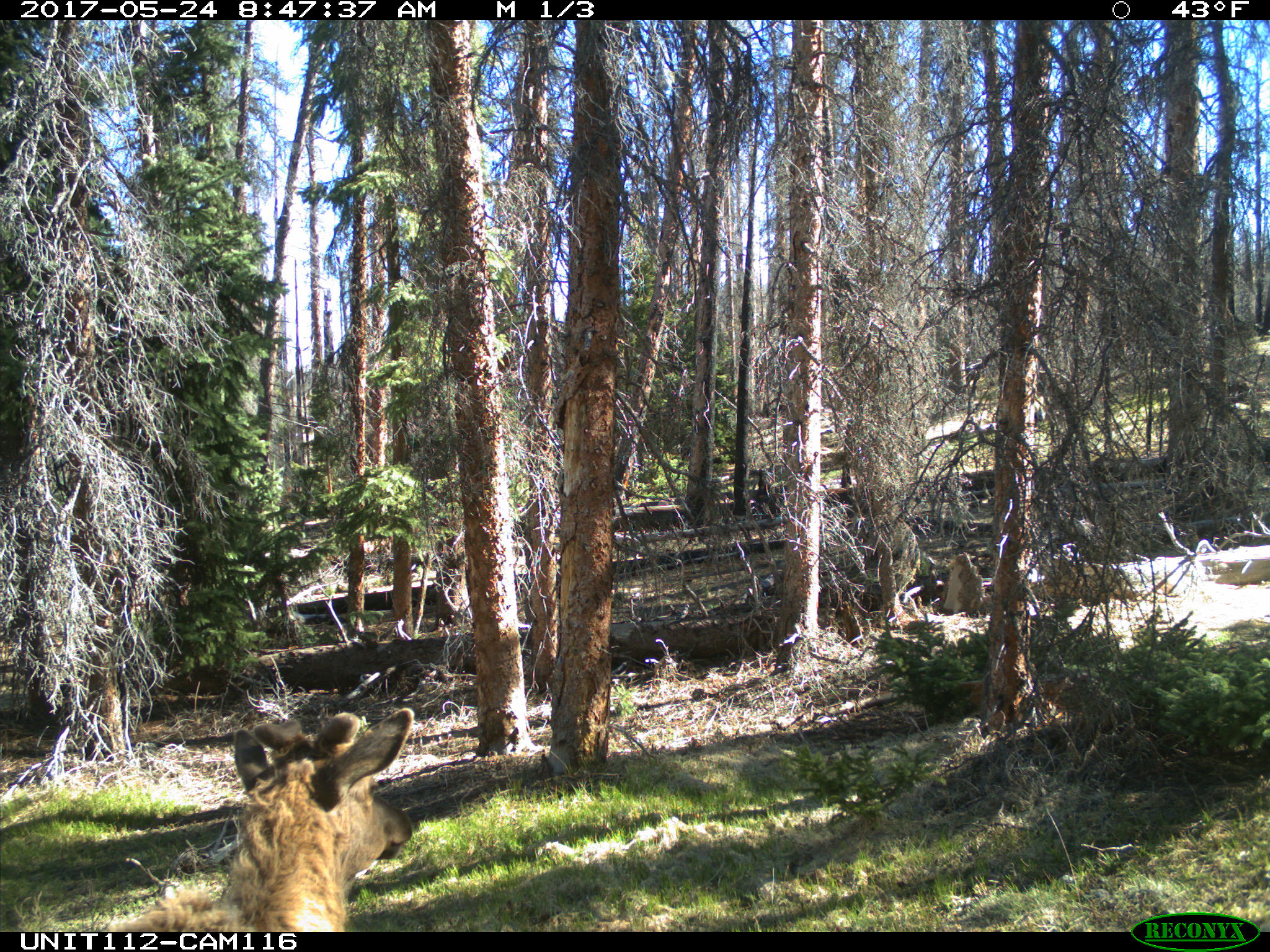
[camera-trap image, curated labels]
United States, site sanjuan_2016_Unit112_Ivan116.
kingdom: Animalia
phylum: Chordata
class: Mammalia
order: Artiodactyla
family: Cervidae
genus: Cervus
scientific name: Cervus elaphus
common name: red deer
Cervus elaphus (red deer).